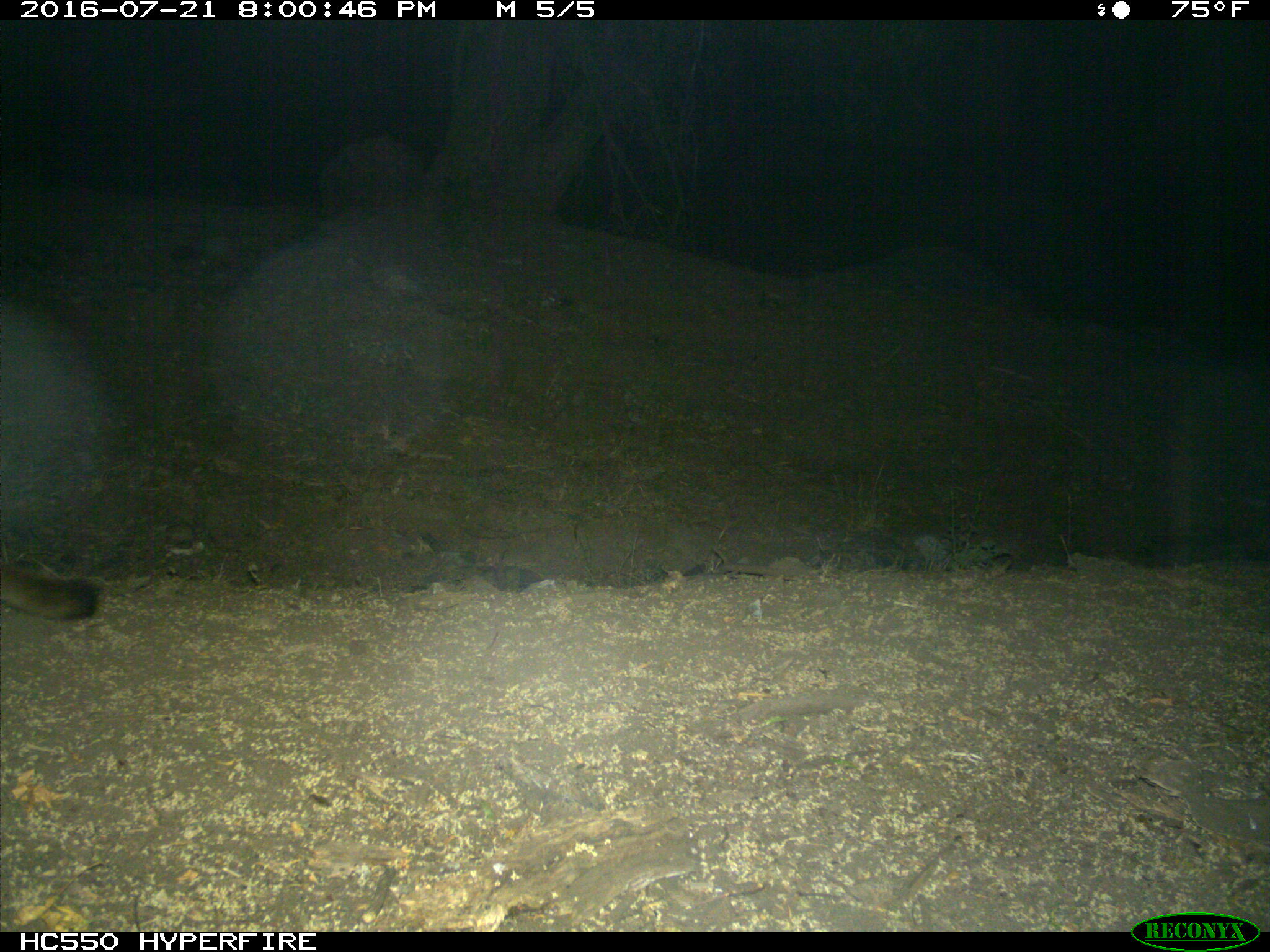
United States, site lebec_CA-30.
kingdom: Animalia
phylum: Chordata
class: Mammalia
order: Carnivora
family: Felidae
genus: Puma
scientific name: Puma concolor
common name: mountain lion